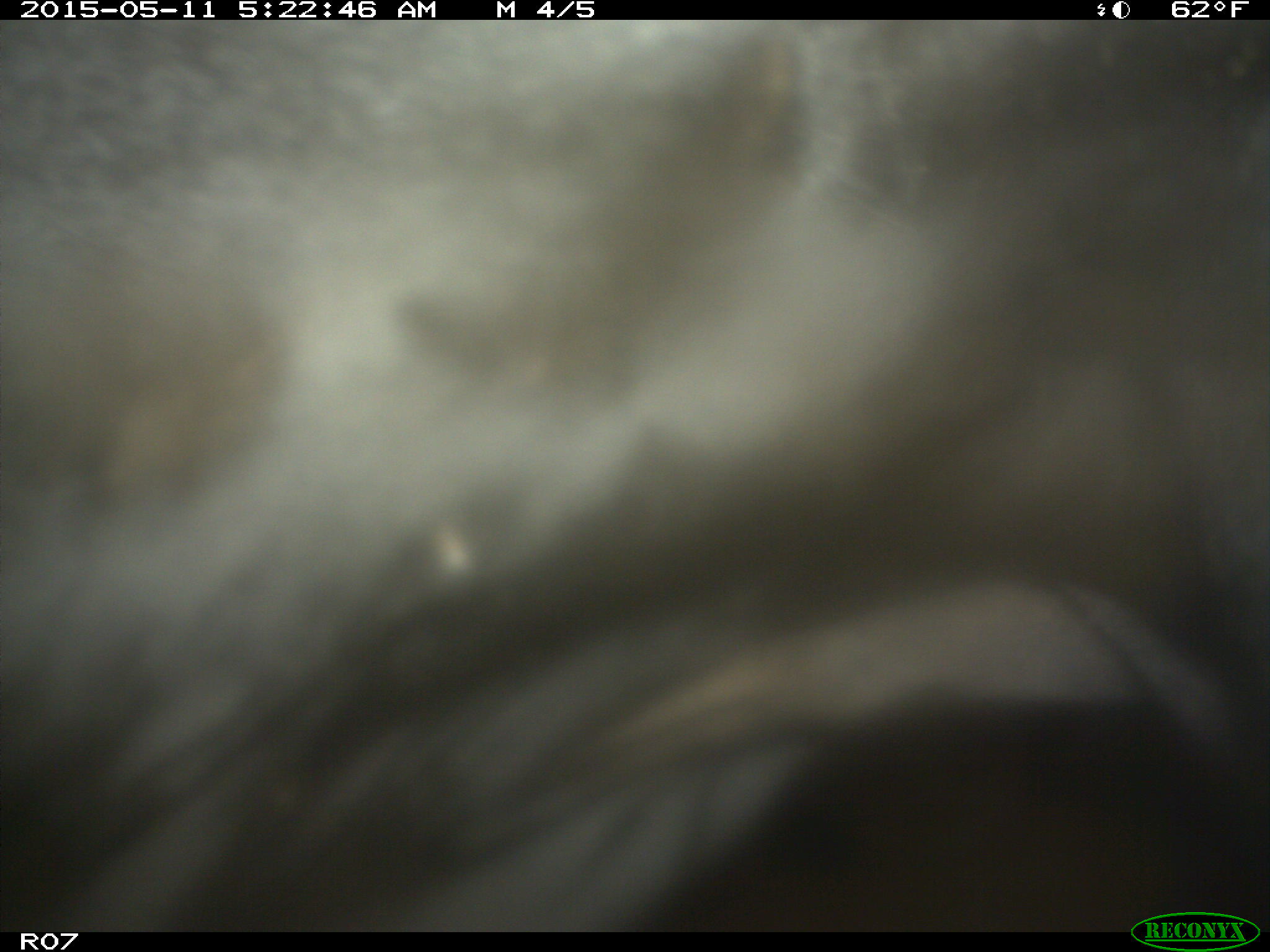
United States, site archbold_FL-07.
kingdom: Animalia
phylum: Chordata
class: Mammalia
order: Artiodactyla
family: Bovidae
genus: Bos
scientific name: Bos taurus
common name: domestic cow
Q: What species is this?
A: Bos taurus (domestic cow).